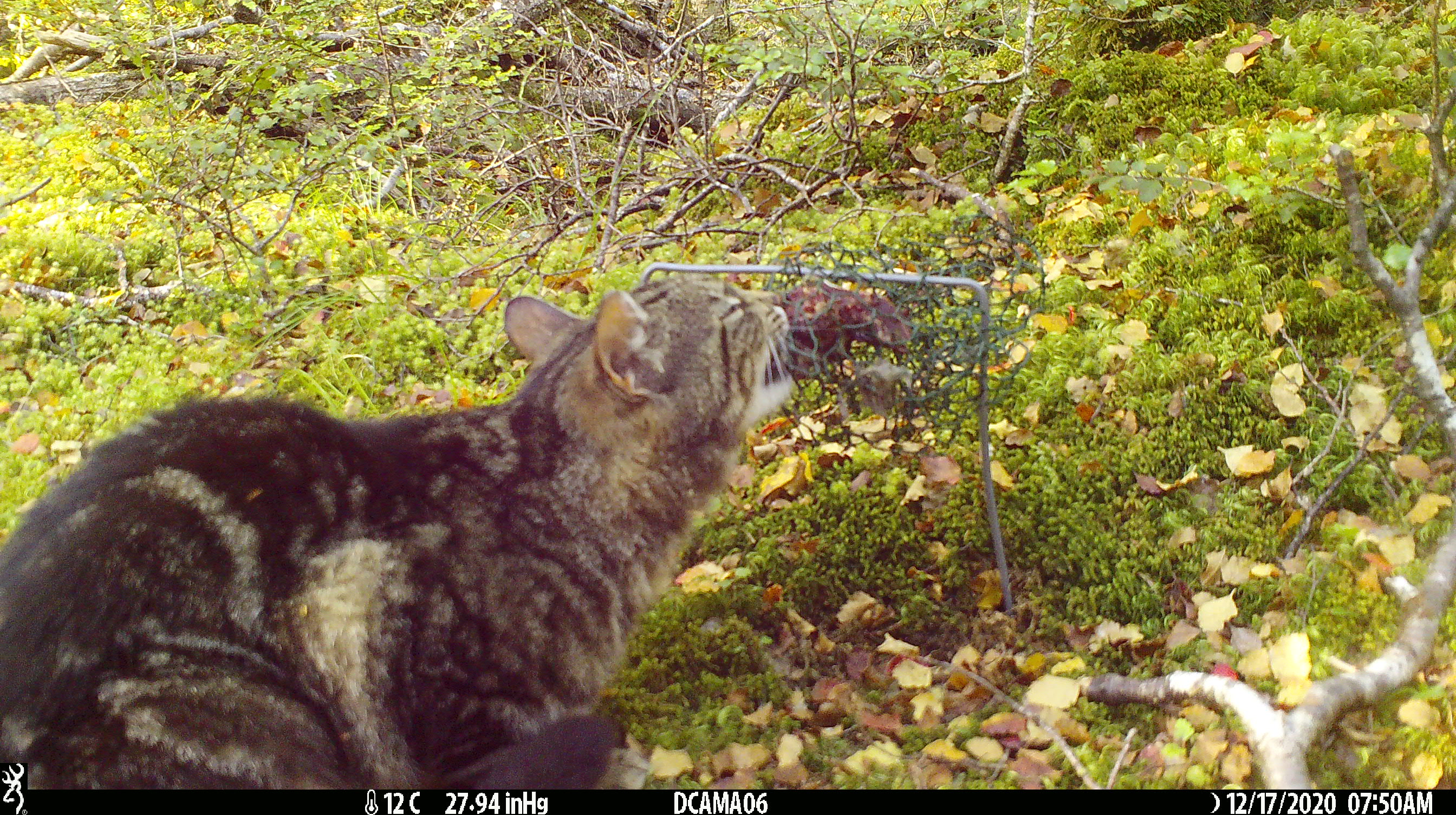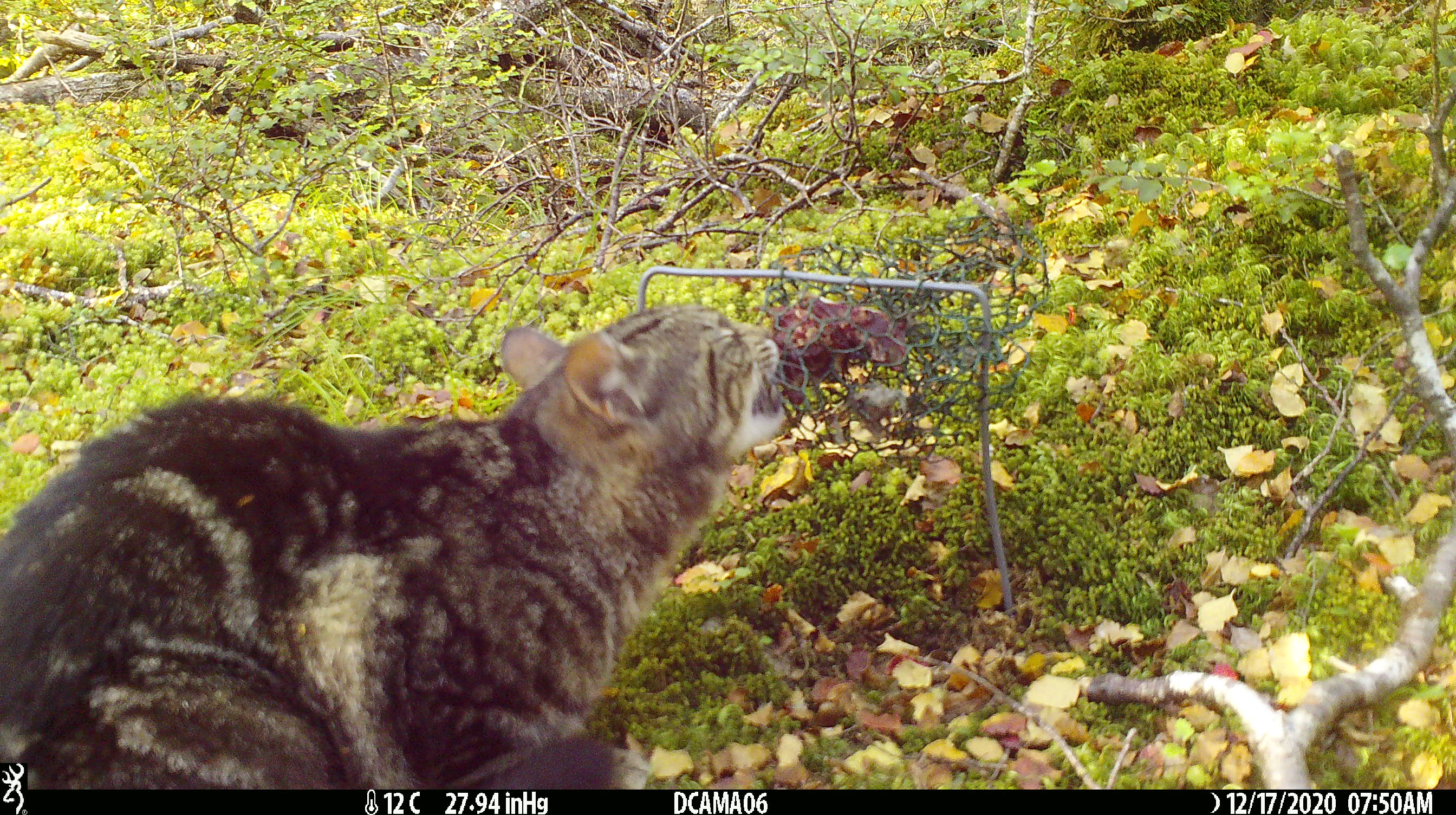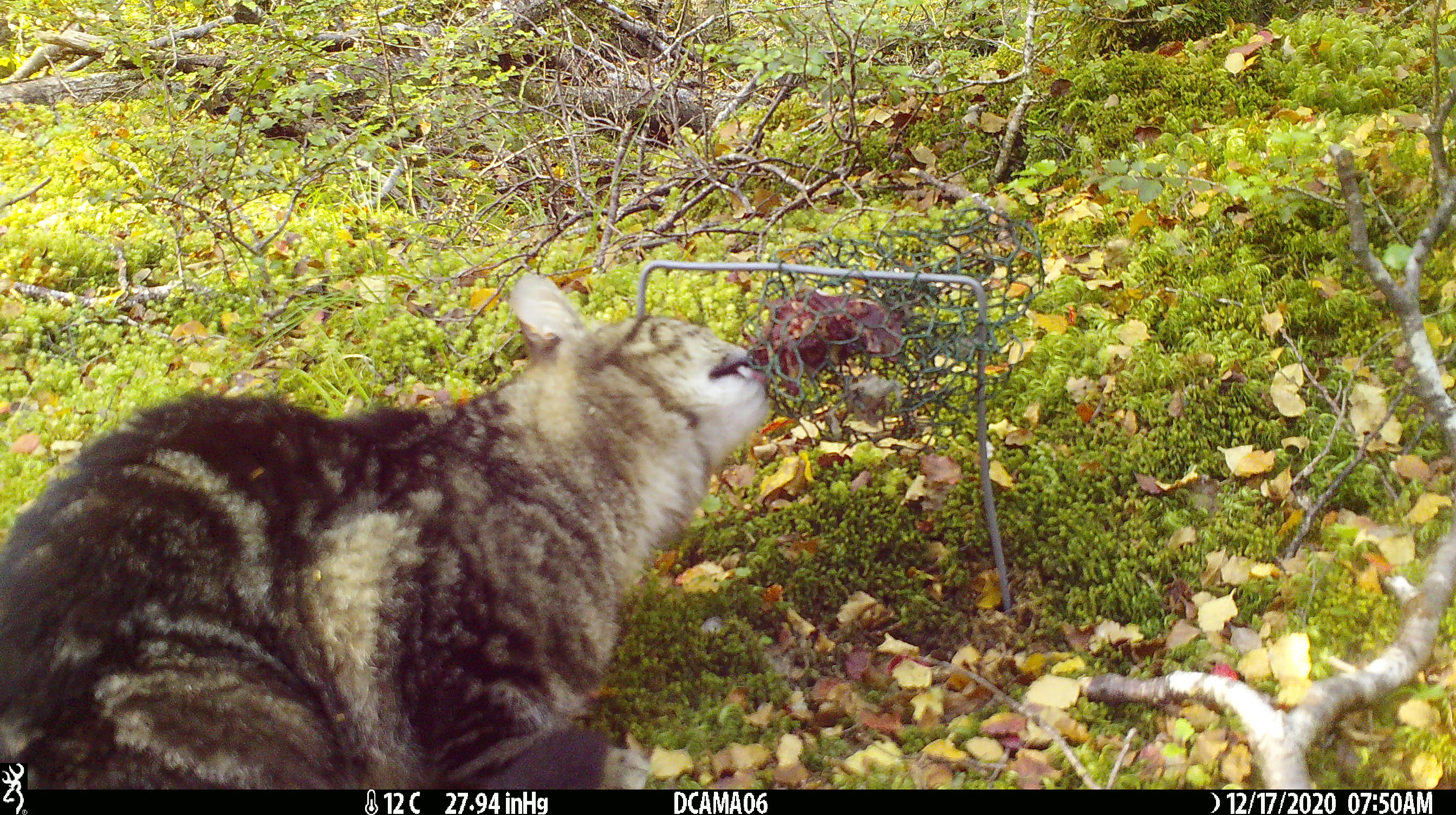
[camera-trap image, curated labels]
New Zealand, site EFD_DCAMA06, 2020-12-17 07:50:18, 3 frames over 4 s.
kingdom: Animalia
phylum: Chordata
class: Mammalia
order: Carnivora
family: Felidae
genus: Felis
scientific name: Felis catus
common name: domestic cat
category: cat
Cat (domestic cat) (Felis catus).